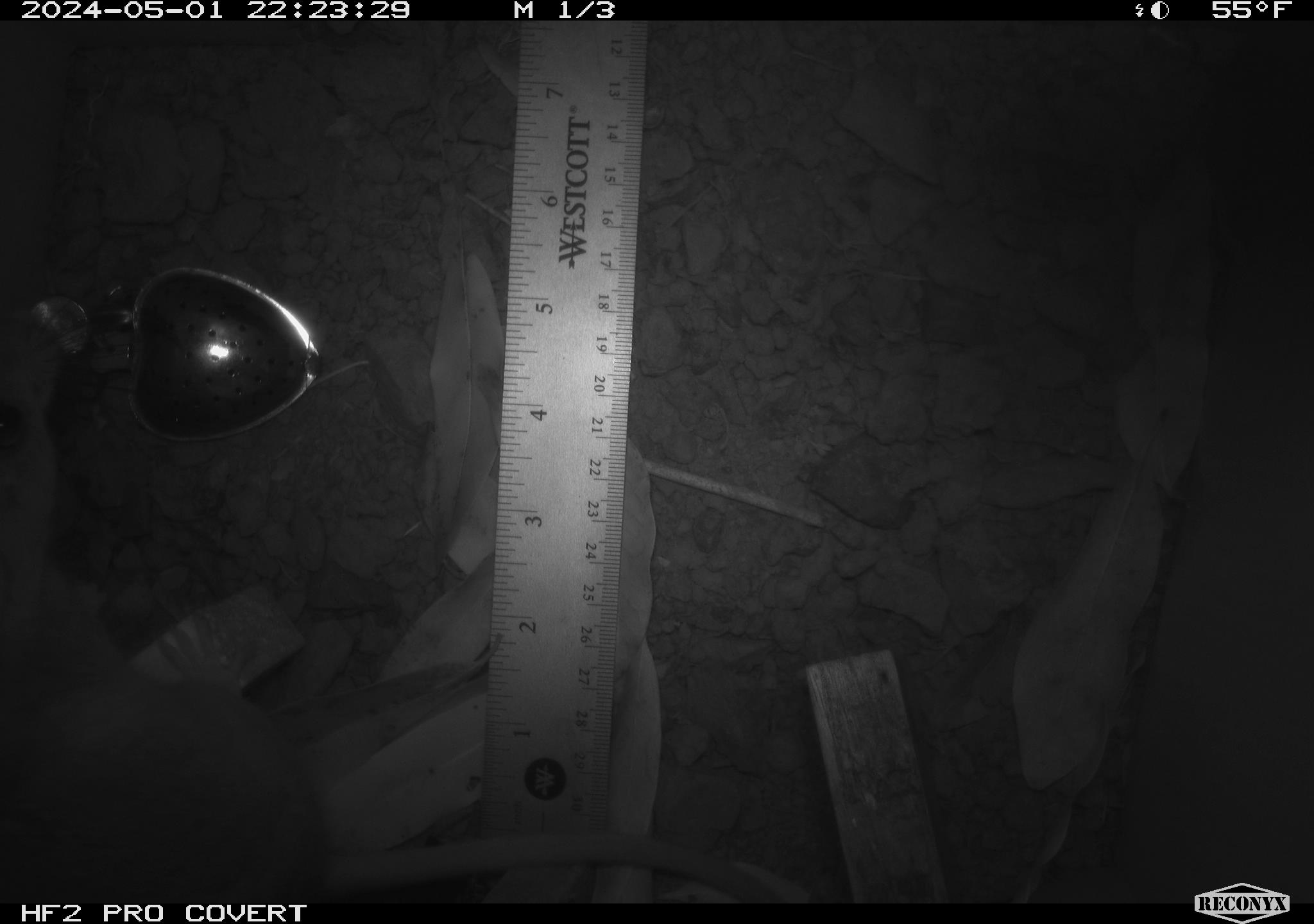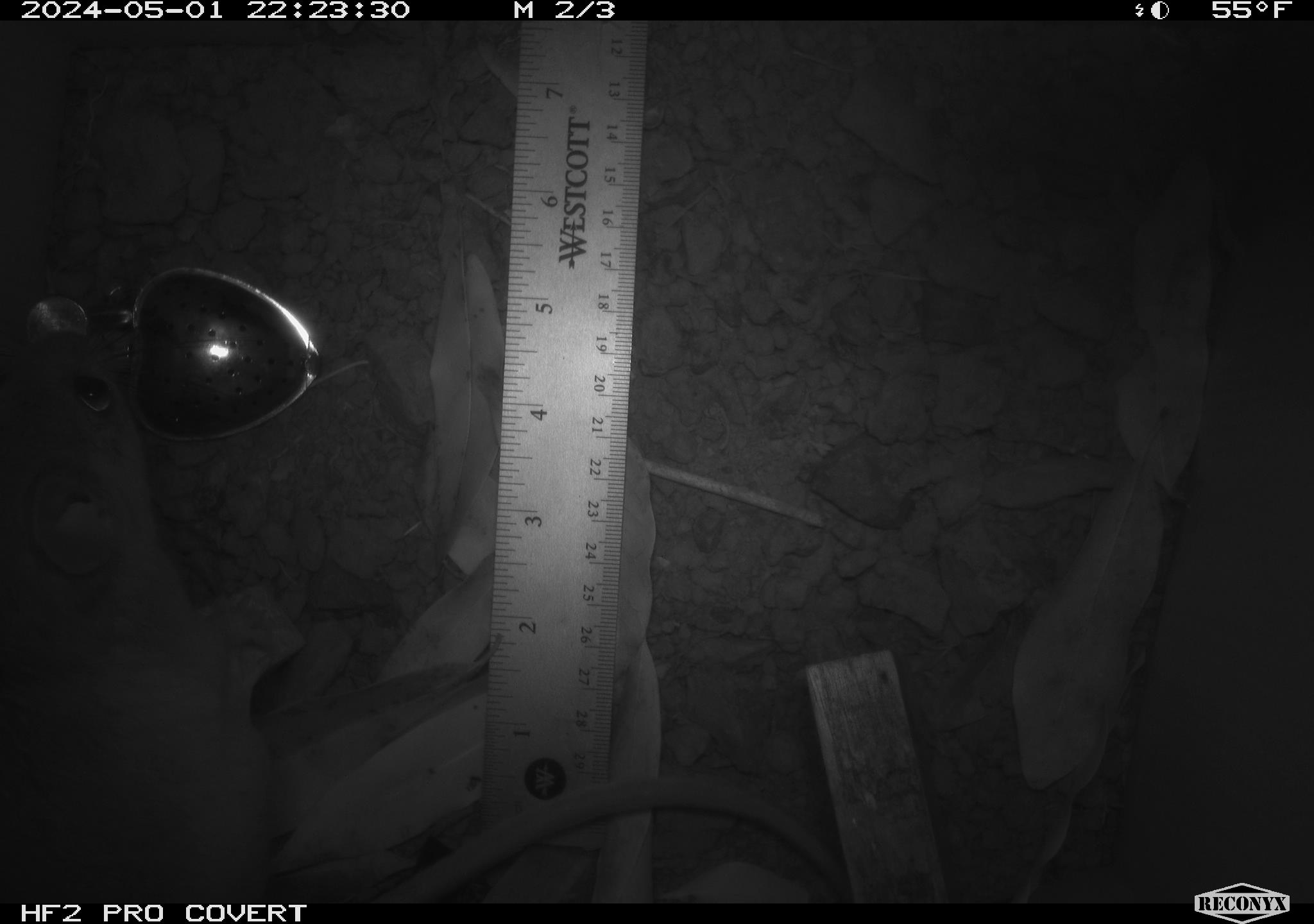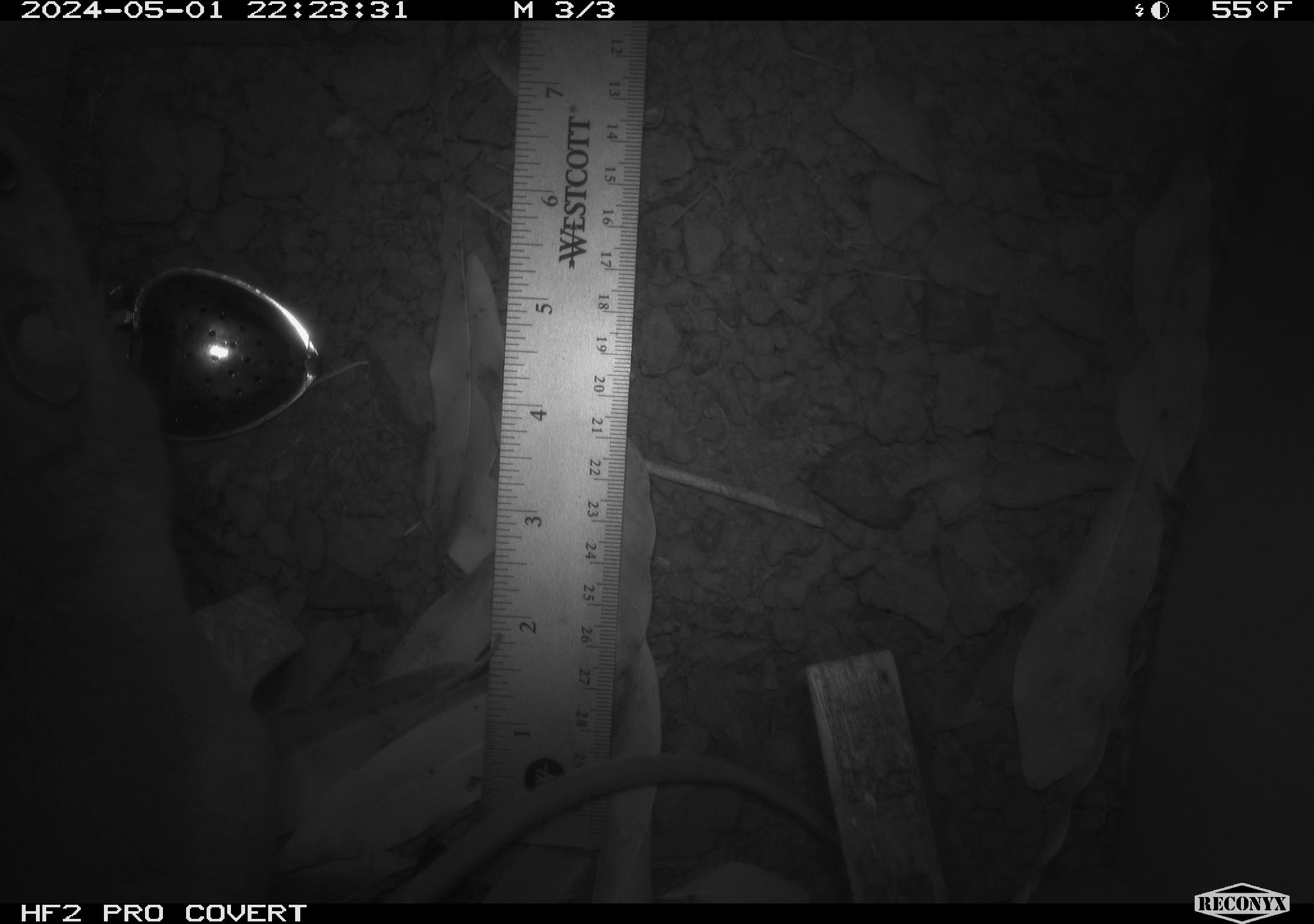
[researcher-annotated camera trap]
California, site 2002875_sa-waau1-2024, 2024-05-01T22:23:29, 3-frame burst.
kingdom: Animalia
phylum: Chordata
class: Mammalia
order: Rodentia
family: Cricetidae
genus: Neotoma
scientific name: Neotoma fuscipes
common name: dusky-footed woodrat